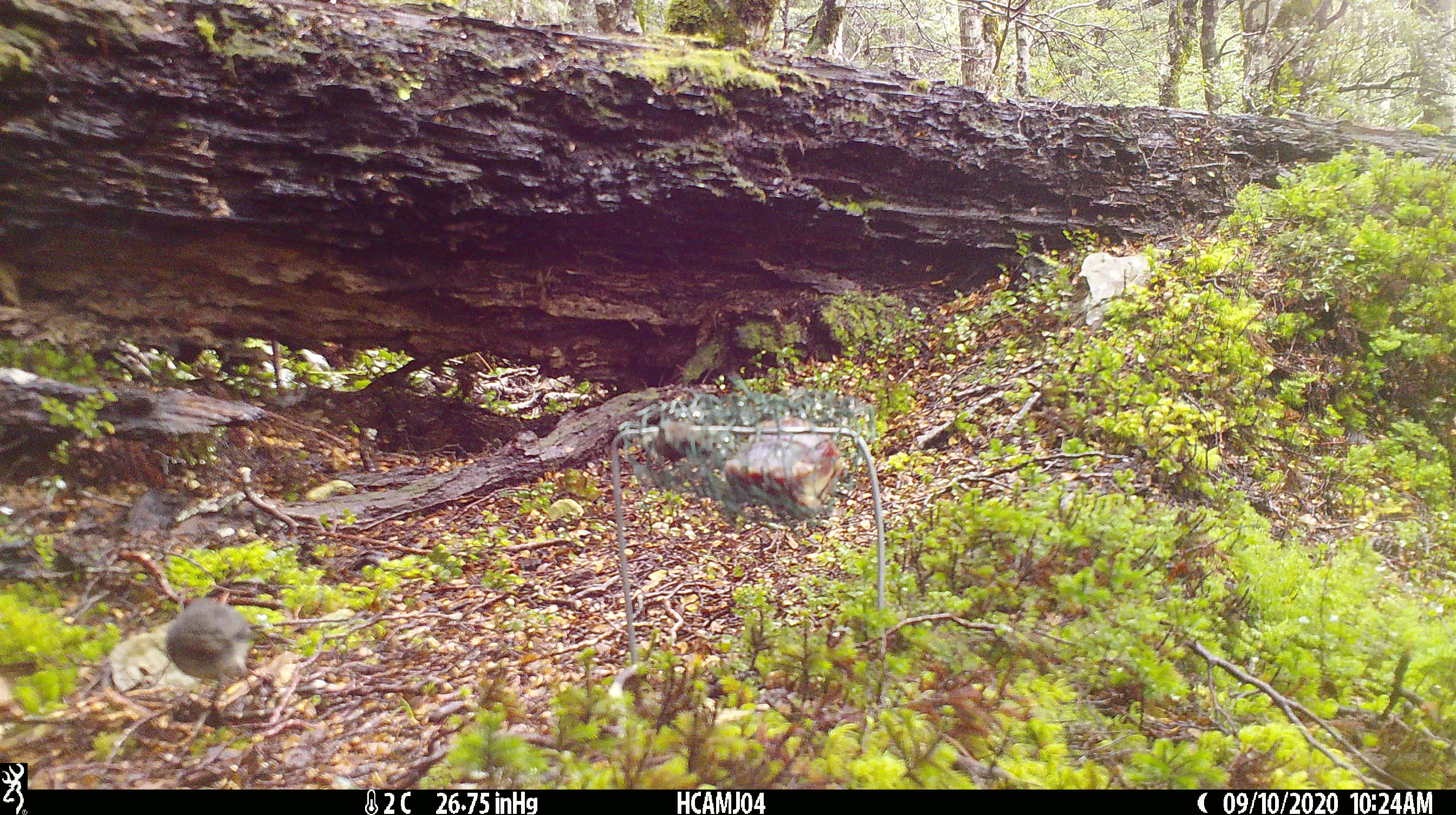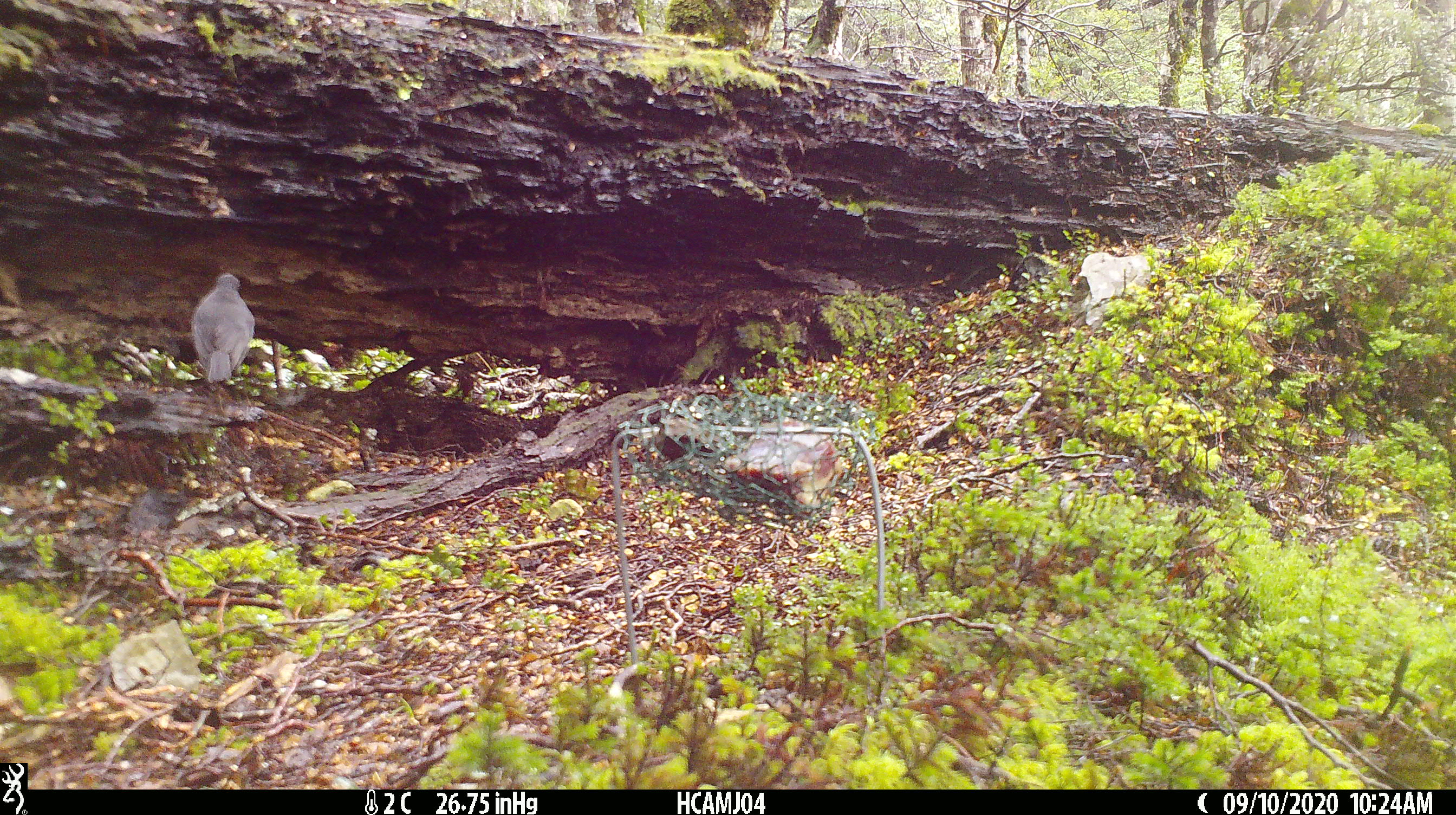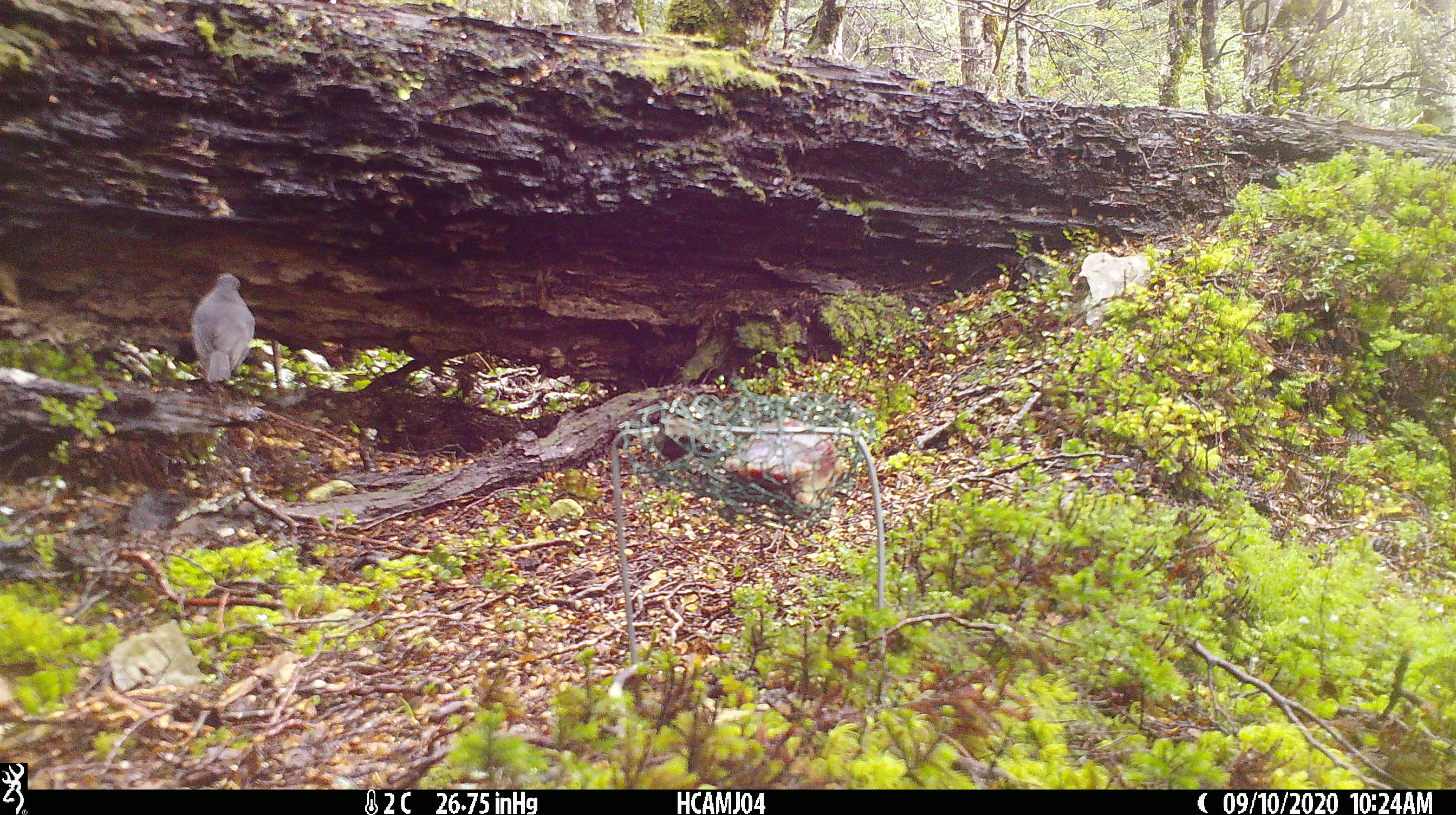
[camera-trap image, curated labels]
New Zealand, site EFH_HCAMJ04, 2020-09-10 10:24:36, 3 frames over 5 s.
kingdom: Animalia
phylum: Chordata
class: Aves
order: Passeriformes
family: Petroicidae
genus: Petroica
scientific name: Petroica macrocephala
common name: tomtit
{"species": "tomtit (Petroica macrocephala)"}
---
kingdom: Animalia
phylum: Chordata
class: Aves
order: Passeriformes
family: Petroicidae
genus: Petroica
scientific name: Petroica australis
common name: new zealand robin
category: robin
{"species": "robin (new zealand robin) (Petroica australis)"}